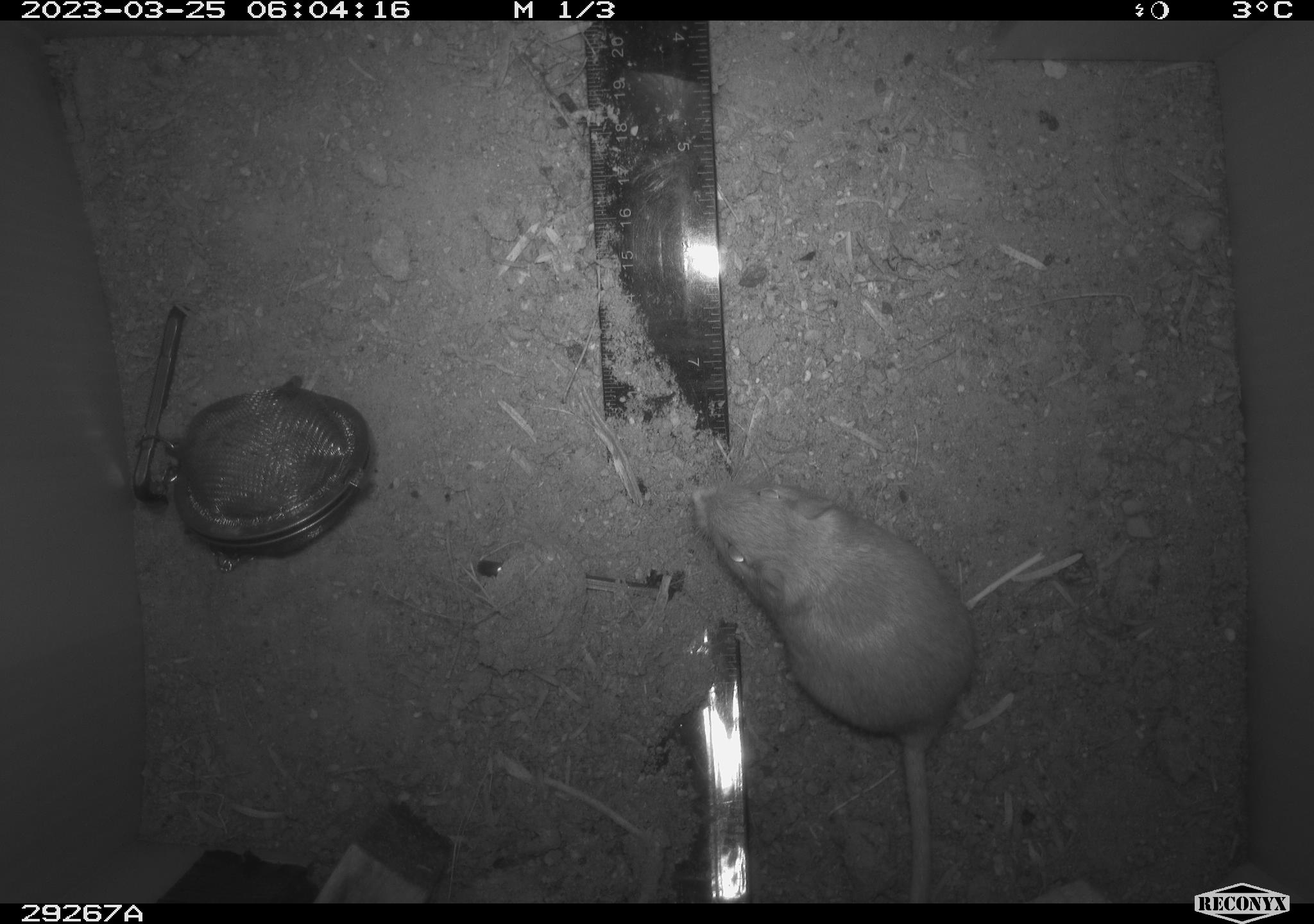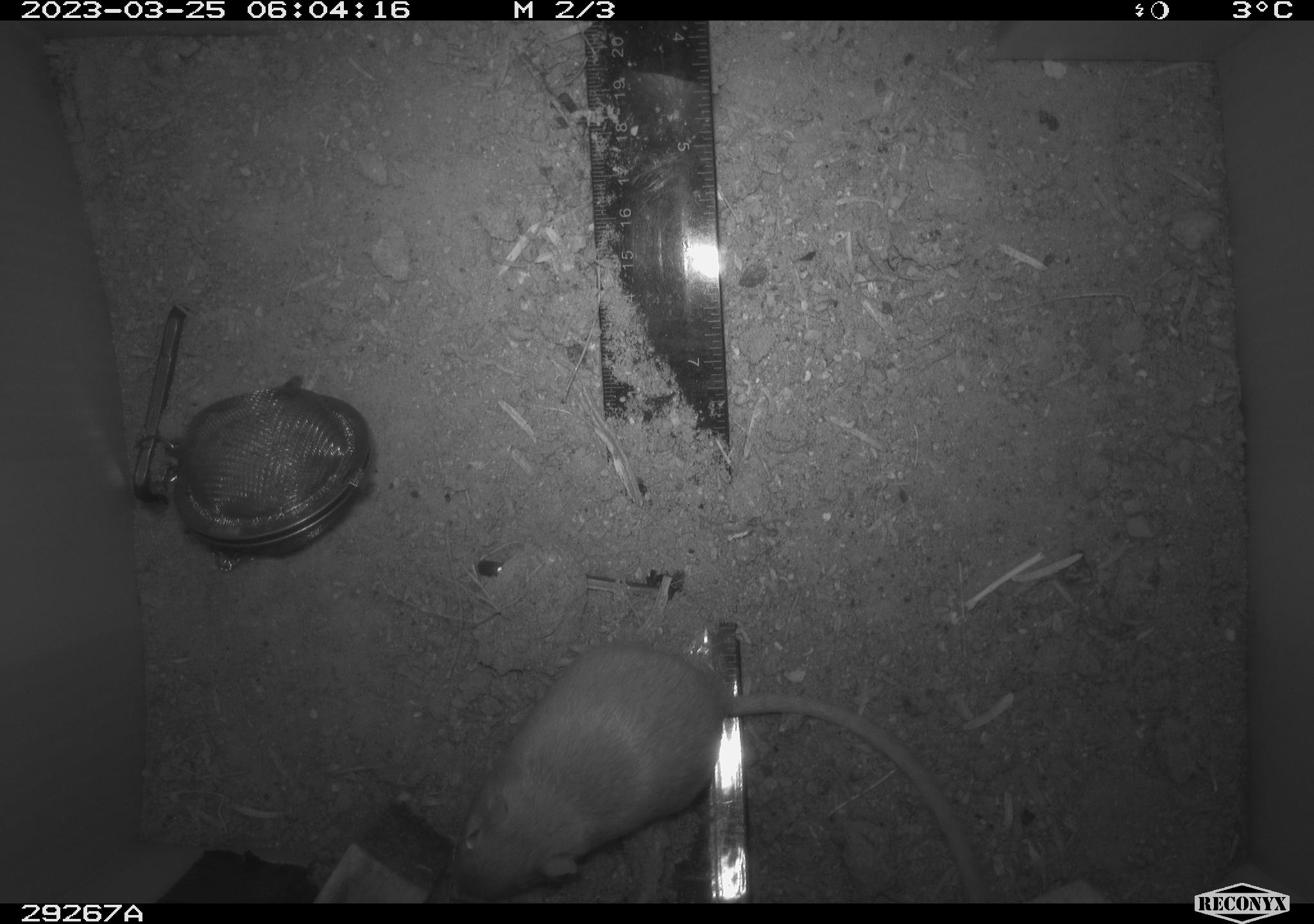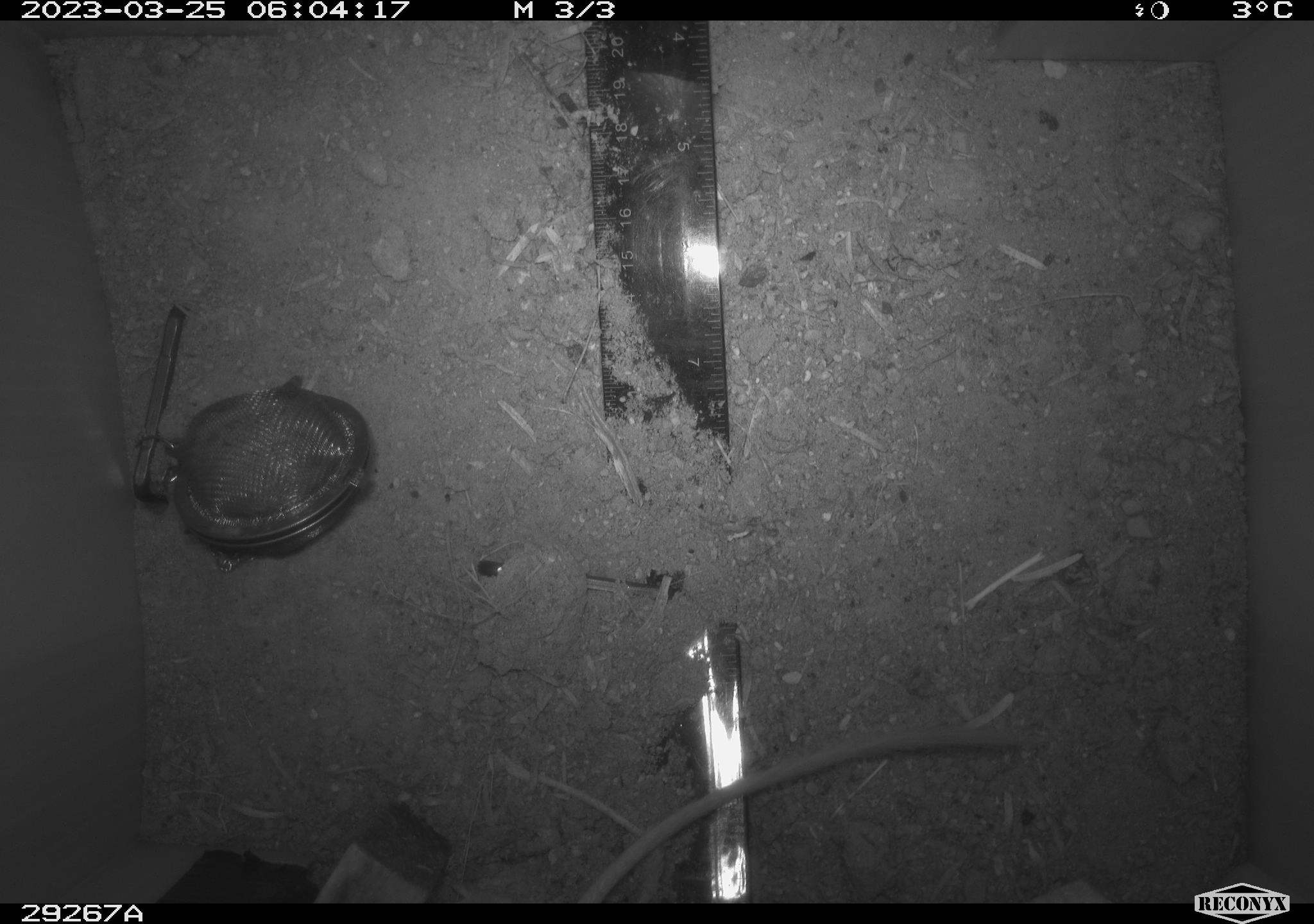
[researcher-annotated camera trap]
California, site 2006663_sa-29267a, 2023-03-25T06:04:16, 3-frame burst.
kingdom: Animalia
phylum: Chordata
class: Mammalia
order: Rodentia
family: Heteromyidae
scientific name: Heteromyidae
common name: kangaroo rats and pocket mice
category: heteromyidae family